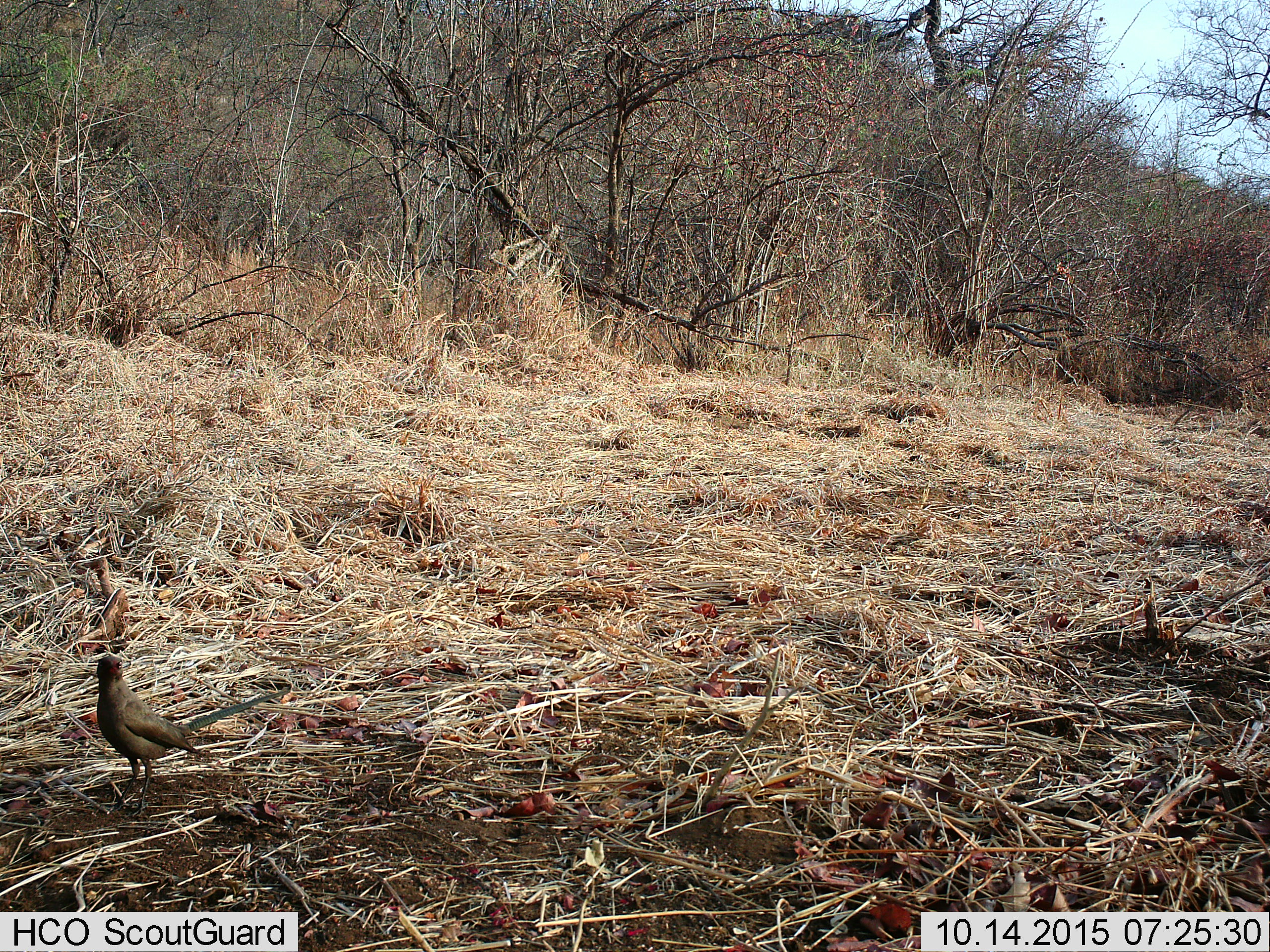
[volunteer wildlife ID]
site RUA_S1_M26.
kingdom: Animalia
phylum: Chordata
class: Aves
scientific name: Aves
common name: bird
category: birdother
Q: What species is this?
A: Birdother (bird) (Aves).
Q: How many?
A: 1.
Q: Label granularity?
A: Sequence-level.